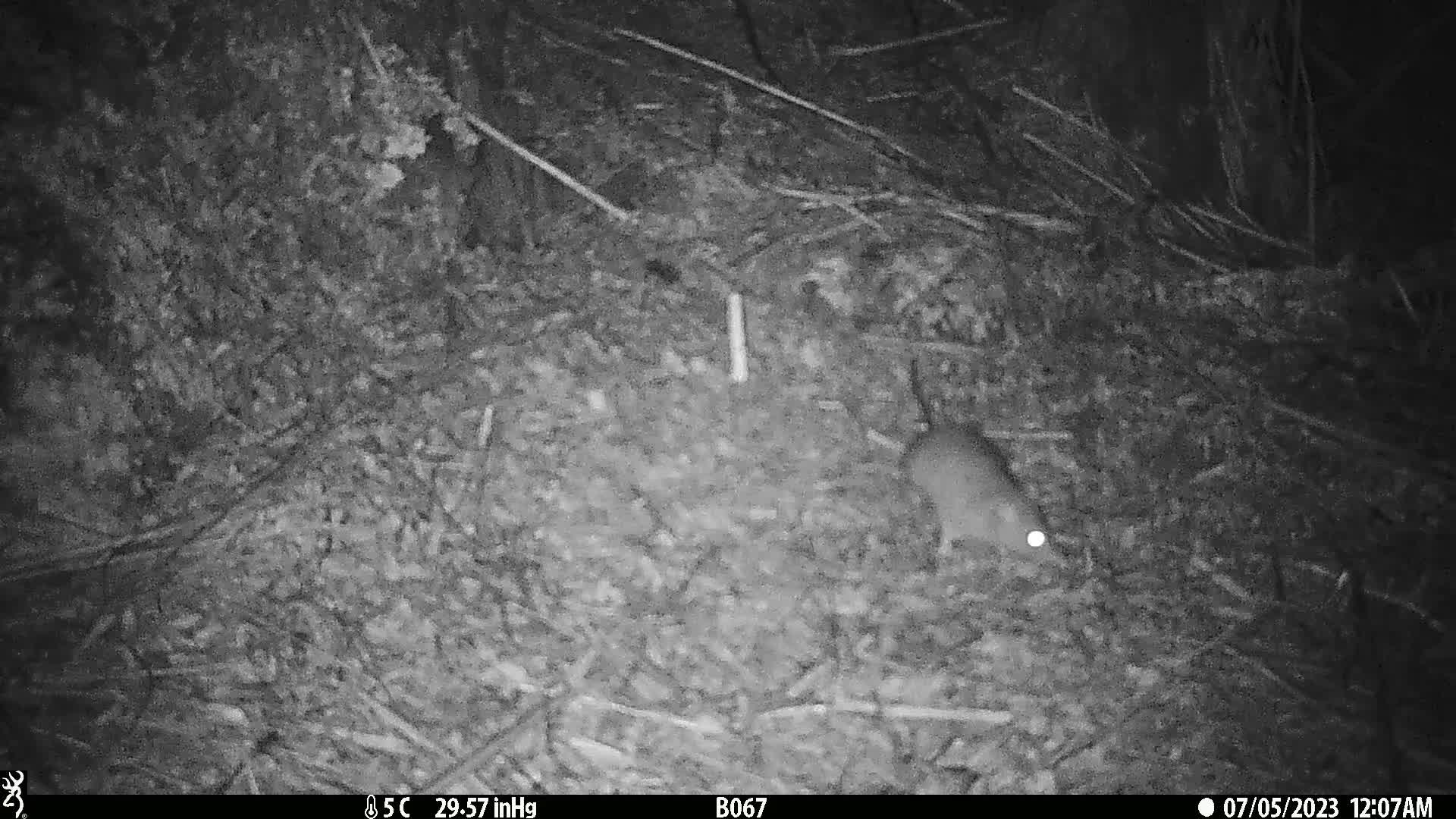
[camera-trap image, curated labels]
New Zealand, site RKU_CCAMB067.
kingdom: Animalia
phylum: Chordata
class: Mammalia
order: Rodentia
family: Muridae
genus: Rattus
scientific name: Rattus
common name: rat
Rat (Rattus).